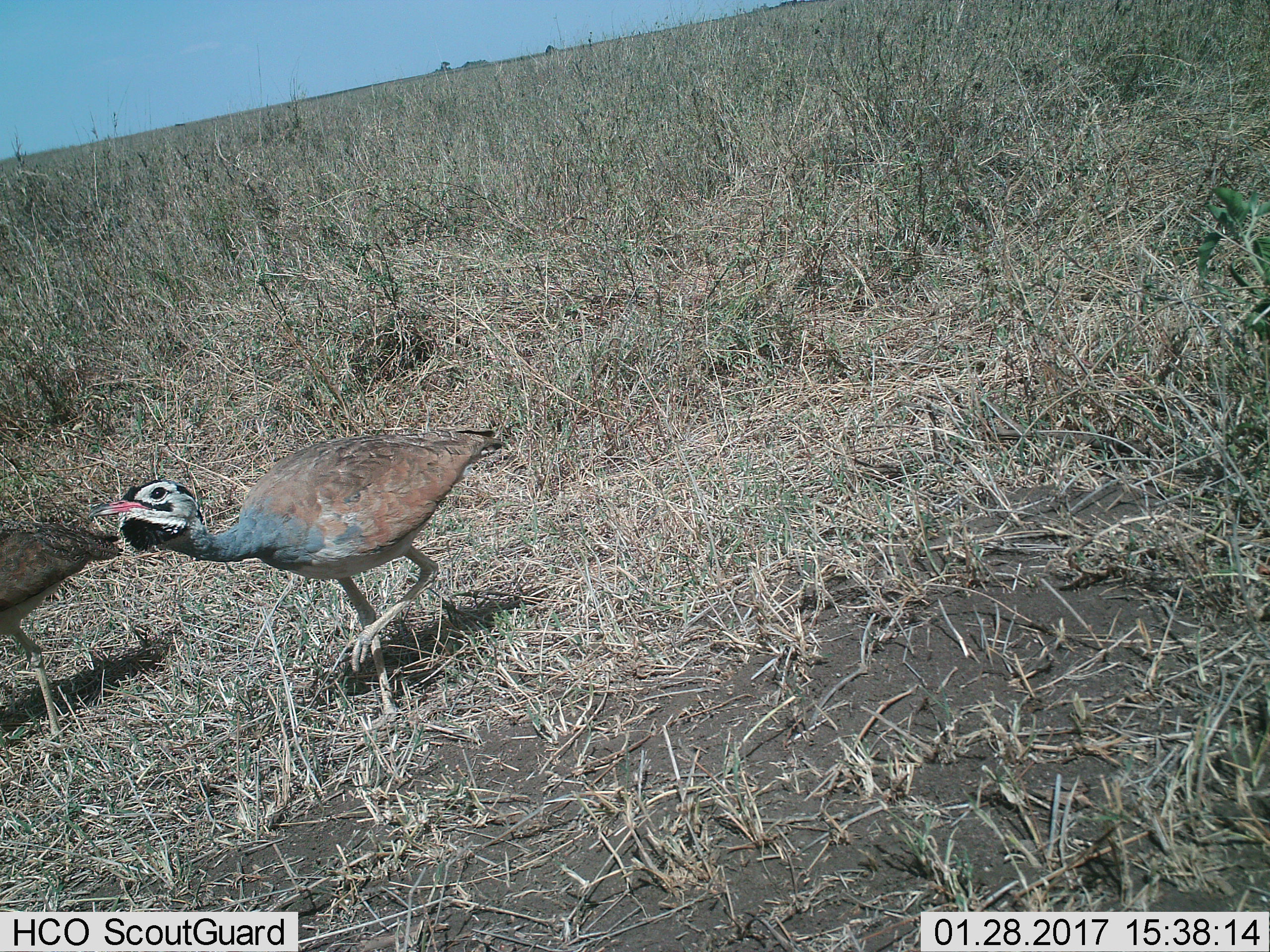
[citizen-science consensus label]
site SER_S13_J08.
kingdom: Animalia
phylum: Chordata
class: Aves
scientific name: Aves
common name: bird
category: birdother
Birdother (bird) (Aves), count 2. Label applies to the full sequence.